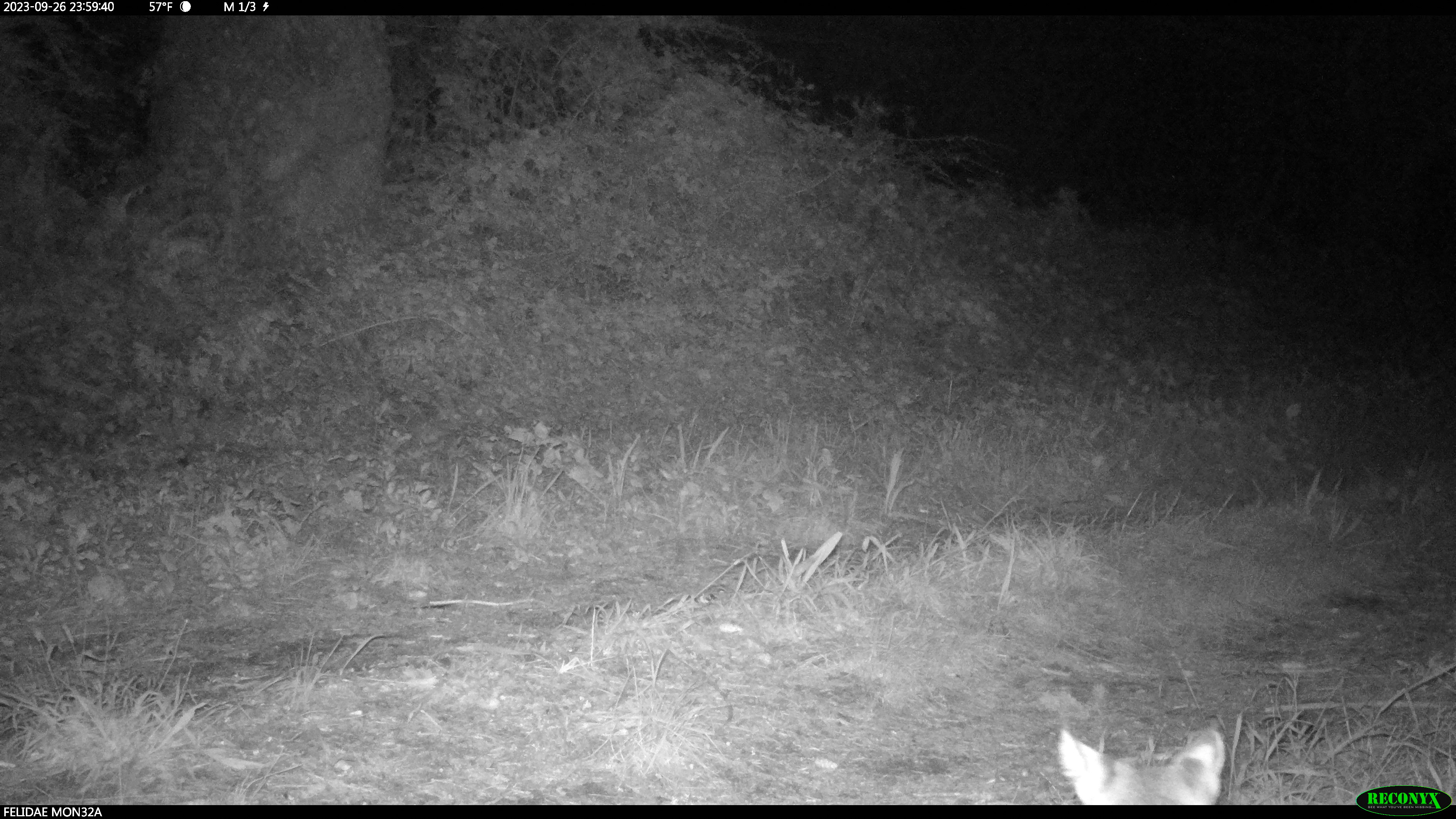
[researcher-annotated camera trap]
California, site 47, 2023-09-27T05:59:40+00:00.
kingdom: Animalia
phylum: Chordata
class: Mammalia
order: Carnivora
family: Felidae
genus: Lynx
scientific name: Lynx rufus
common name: bobcat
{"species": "bobcat (Lynx rufus)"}